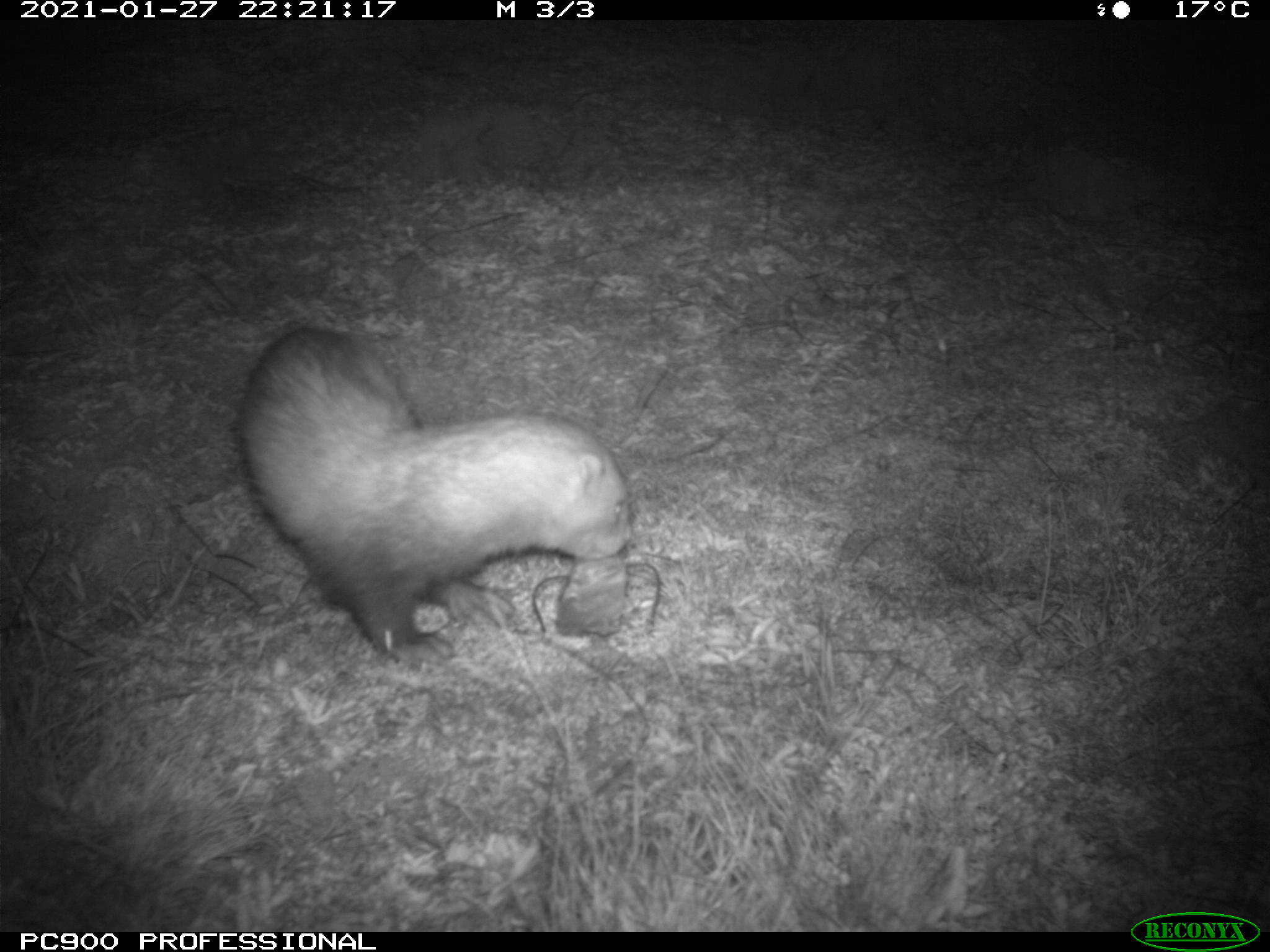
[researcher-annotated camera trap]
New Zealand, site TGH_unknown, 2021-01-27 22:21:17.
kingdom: Animalia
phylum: Chordata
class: Mammalia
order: Carnivora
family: Mustelidae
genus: Mustela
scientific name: Mustela furo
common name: ferret